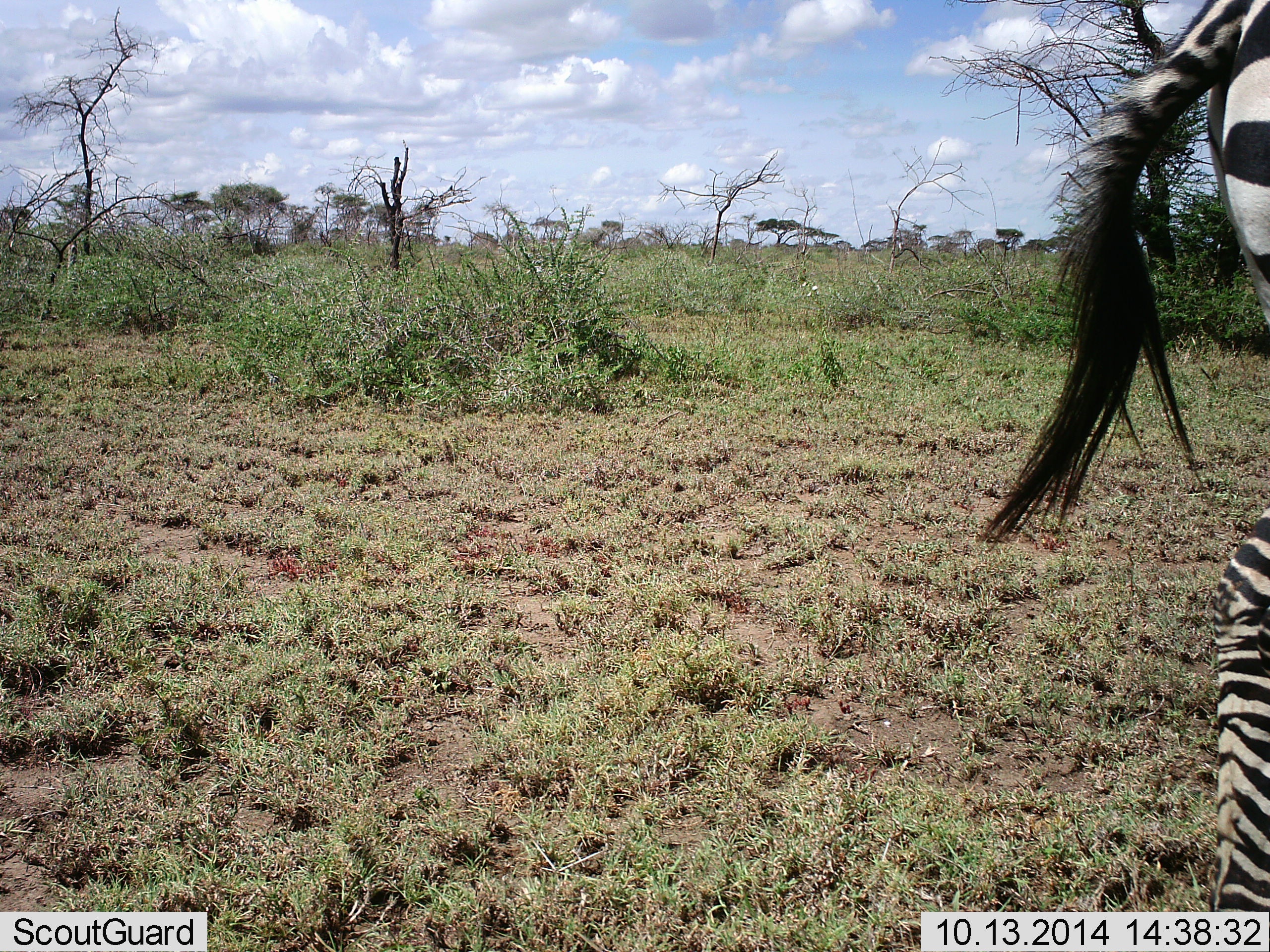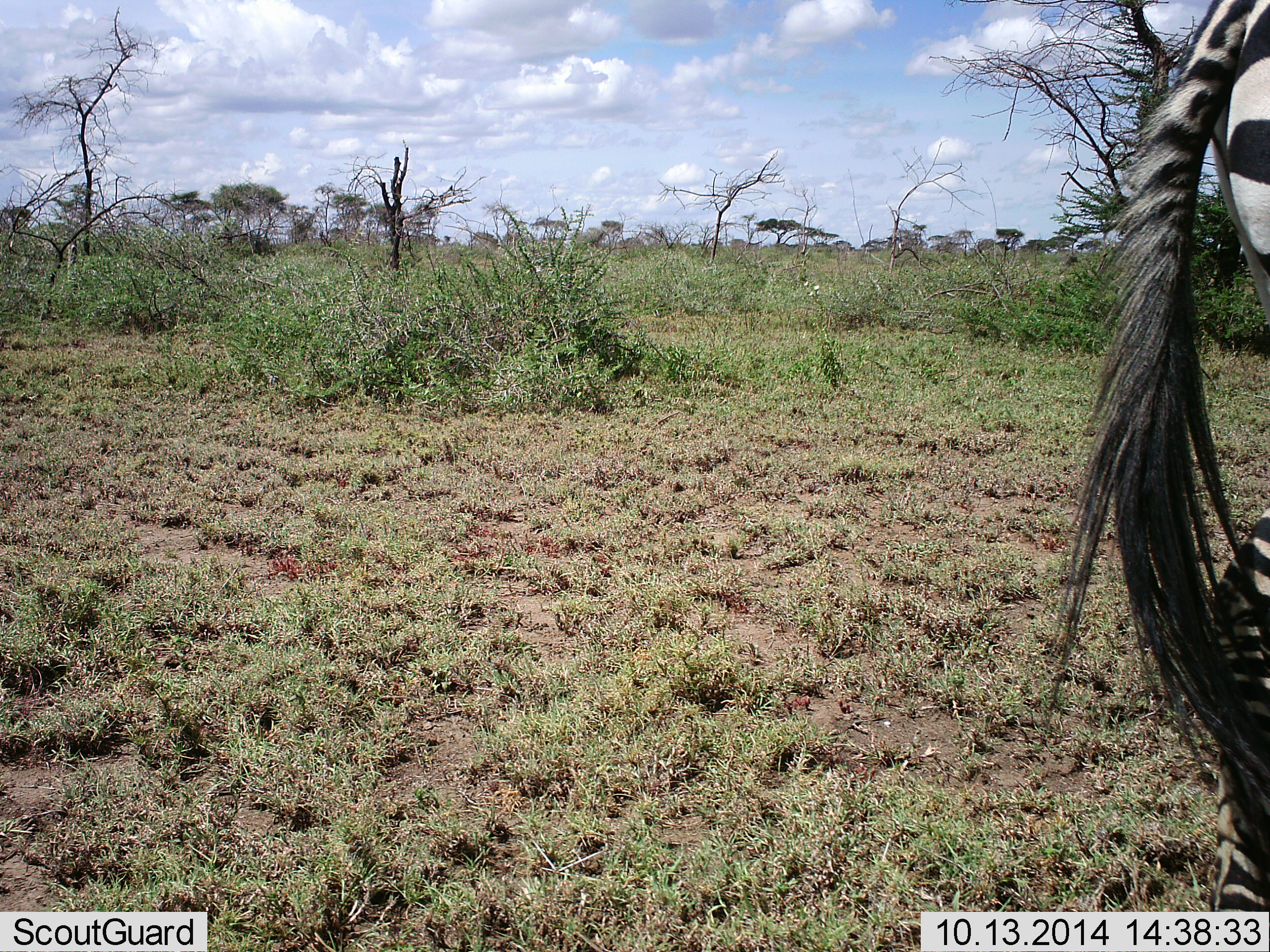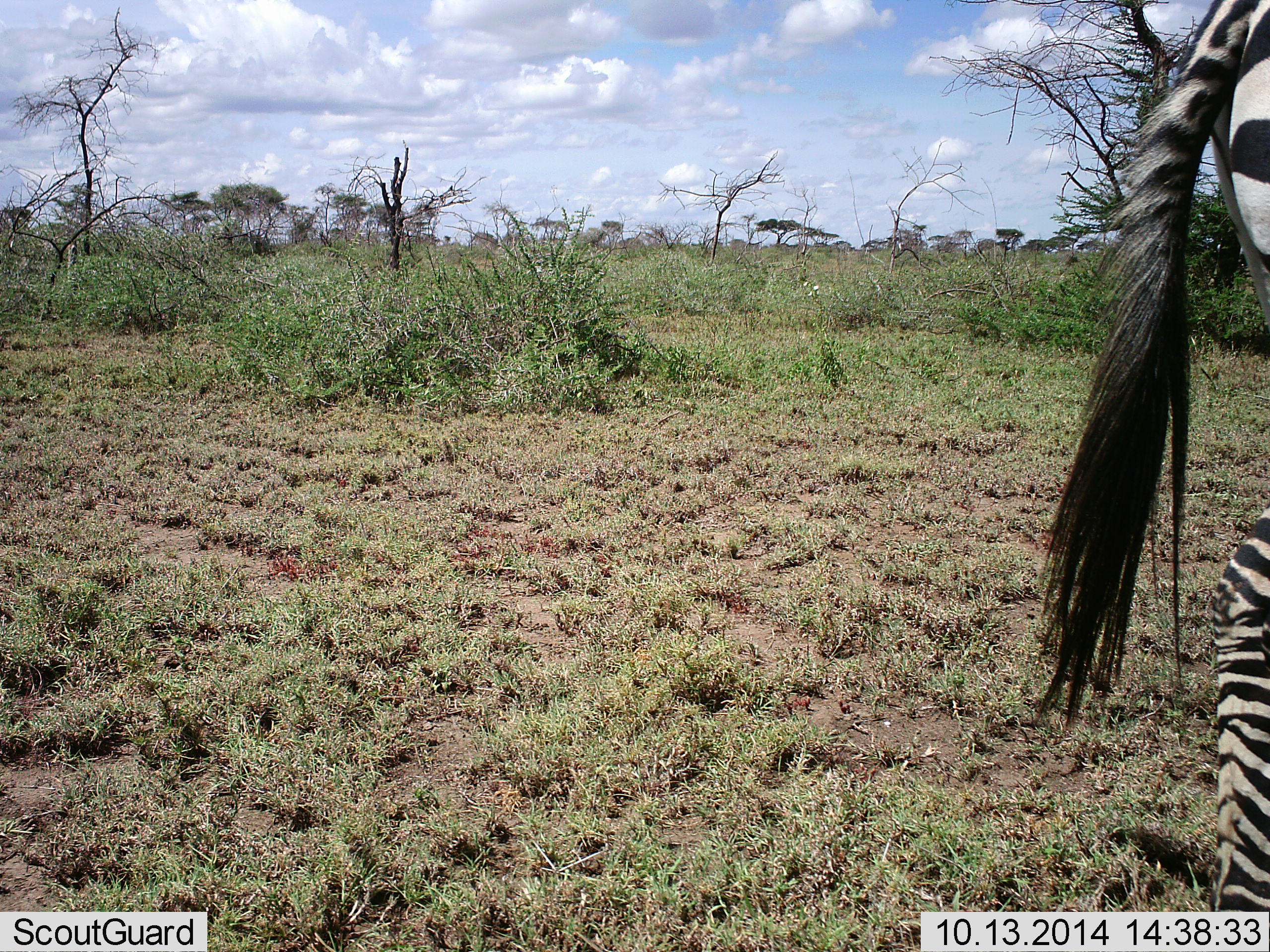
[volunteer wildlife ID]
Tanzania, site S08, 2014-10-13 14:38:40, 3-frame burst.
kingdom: Animalia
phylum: Chordata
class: Mammalia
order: Perissodactyla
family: Equidae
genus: Equus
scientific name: Equus quagga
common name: plains zebra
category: zebra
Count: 1.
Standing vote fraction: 90%.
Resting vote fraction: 0%.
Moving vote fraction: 0%.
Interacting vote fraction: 0%.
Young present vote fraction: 0%.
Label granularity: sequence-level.